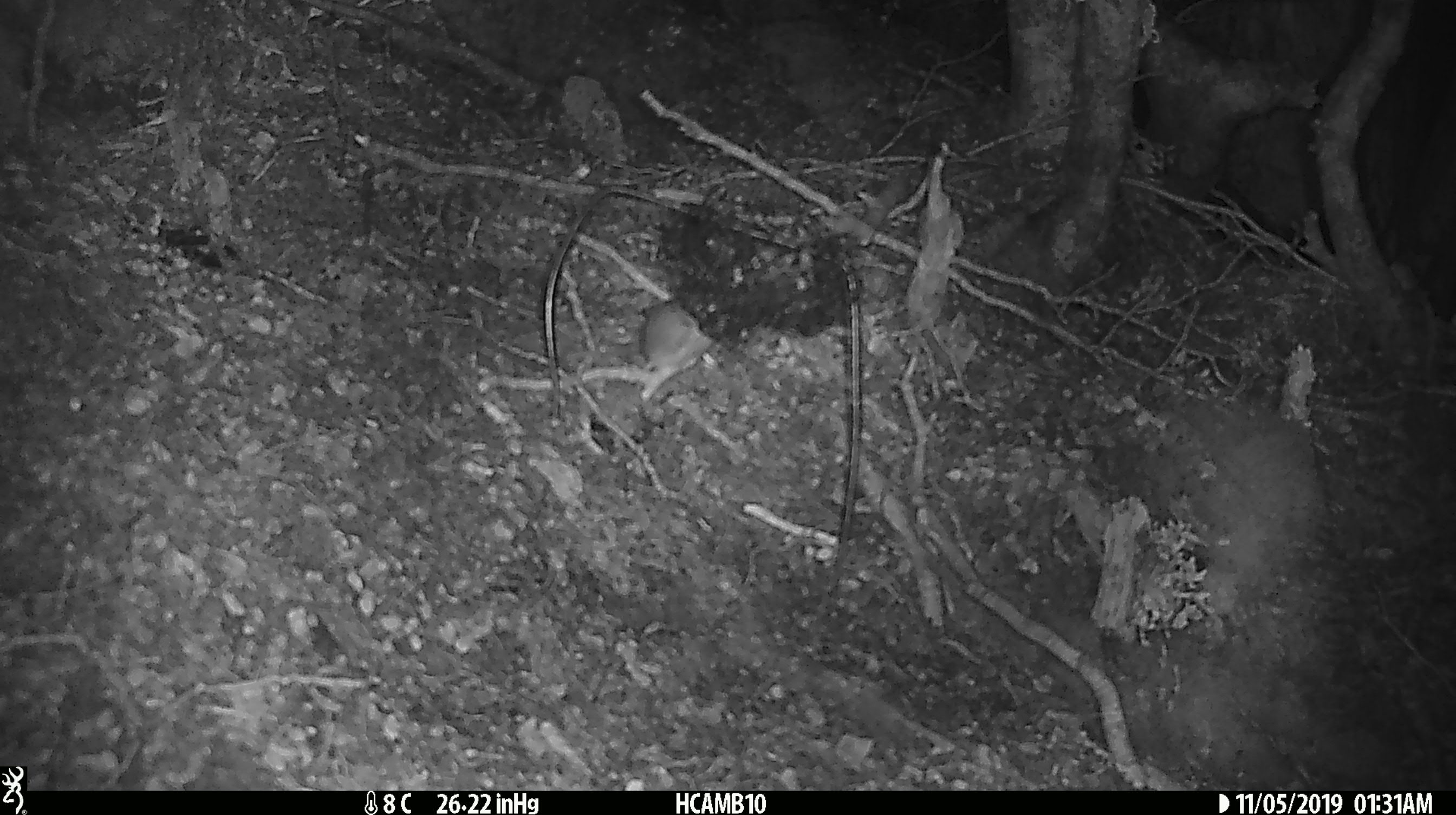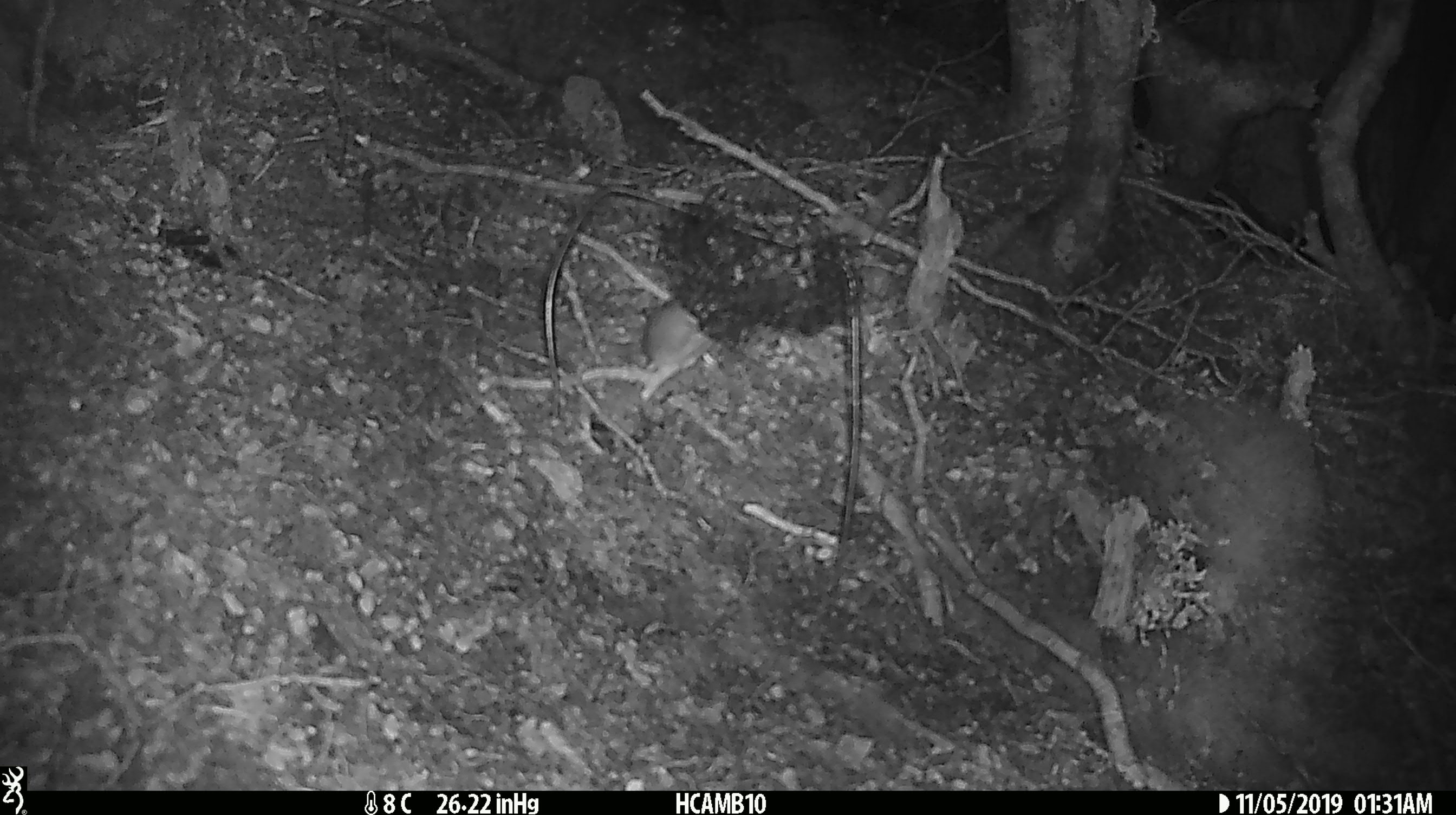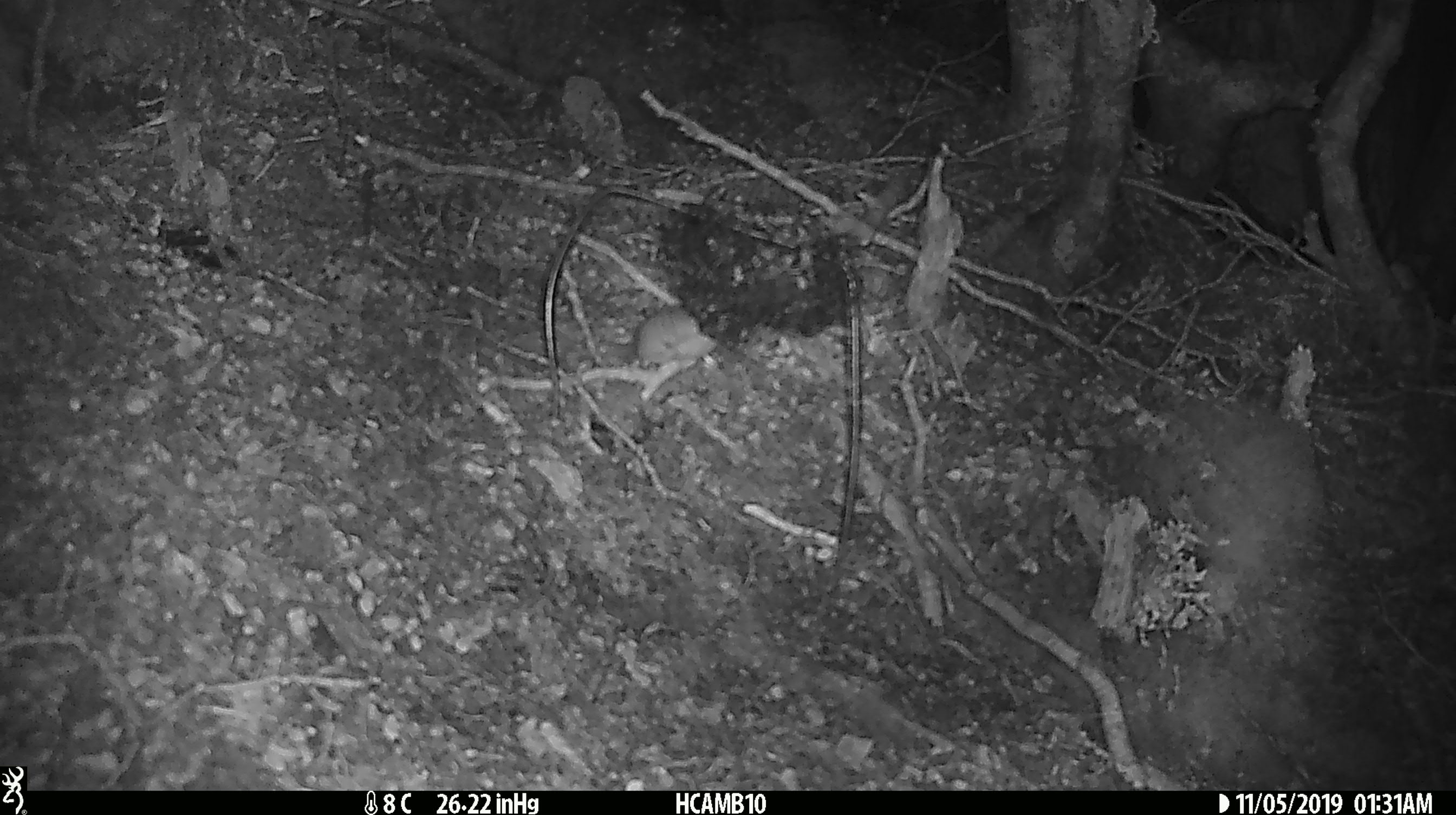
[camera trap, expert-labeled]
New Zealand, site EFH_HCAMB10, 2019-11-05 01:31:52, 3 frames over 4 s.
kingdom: Animalia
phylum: Chordata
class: Mammalia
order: Rodentia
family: Muridae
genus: Mus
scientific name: Mus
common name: mouse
Mouse (Mus).